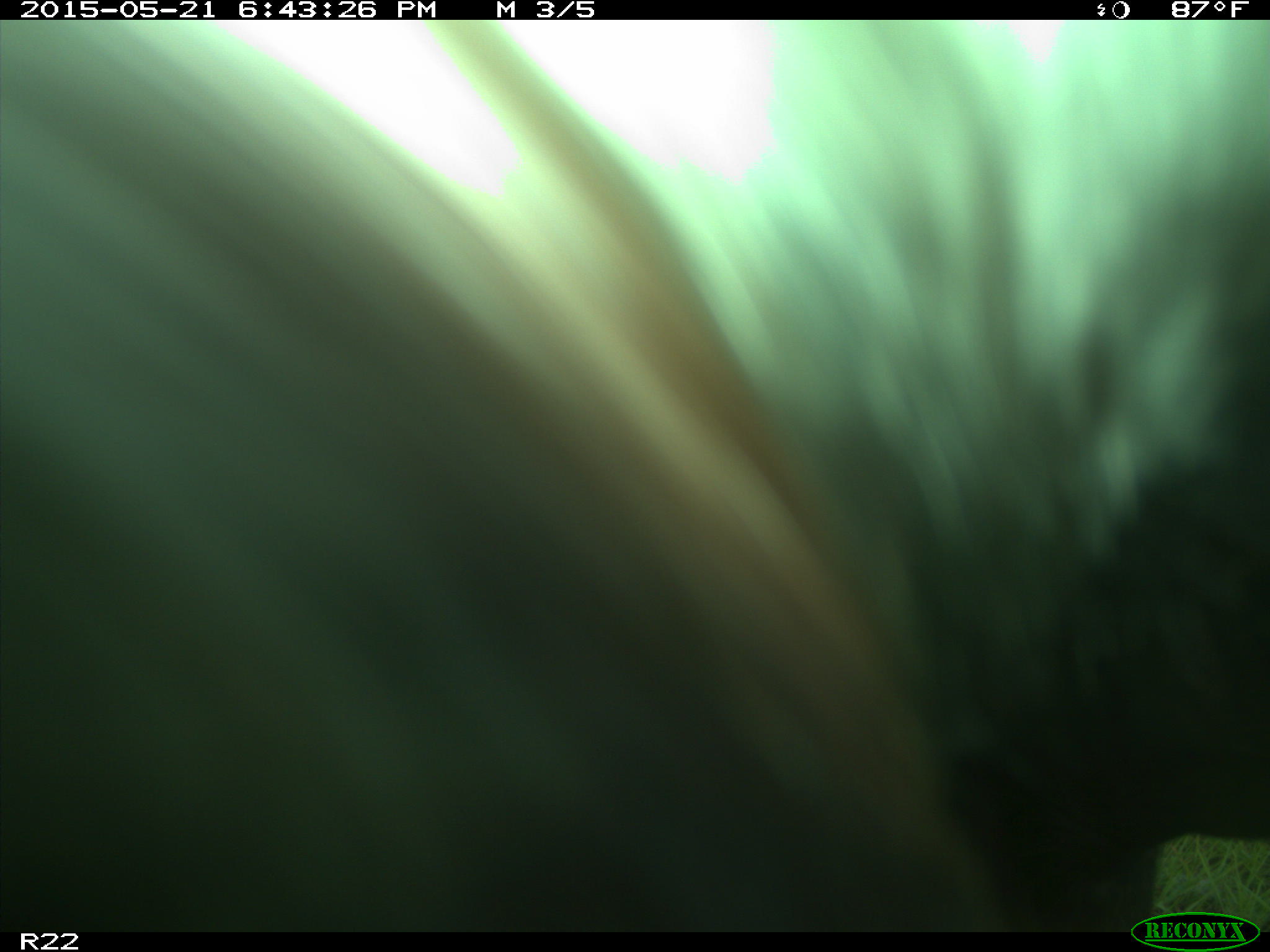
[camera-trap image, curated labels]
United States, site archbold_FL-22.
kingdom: Animalia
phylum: Chordata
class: Mammalia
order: Artiodactyla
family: Bovidae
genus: Bos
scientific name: Bos taurus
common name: domestic cow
Bos taurus (domestic cow).